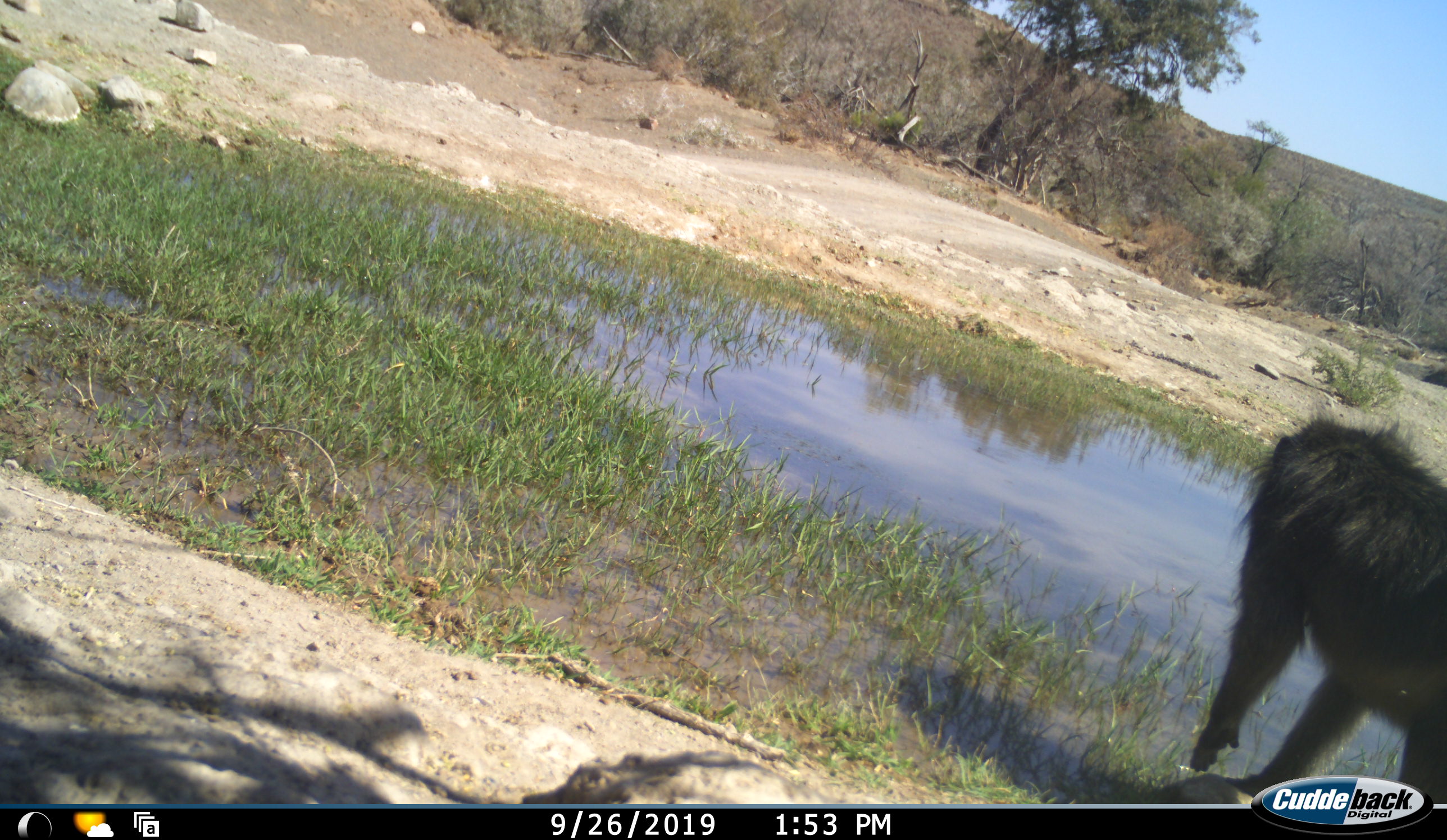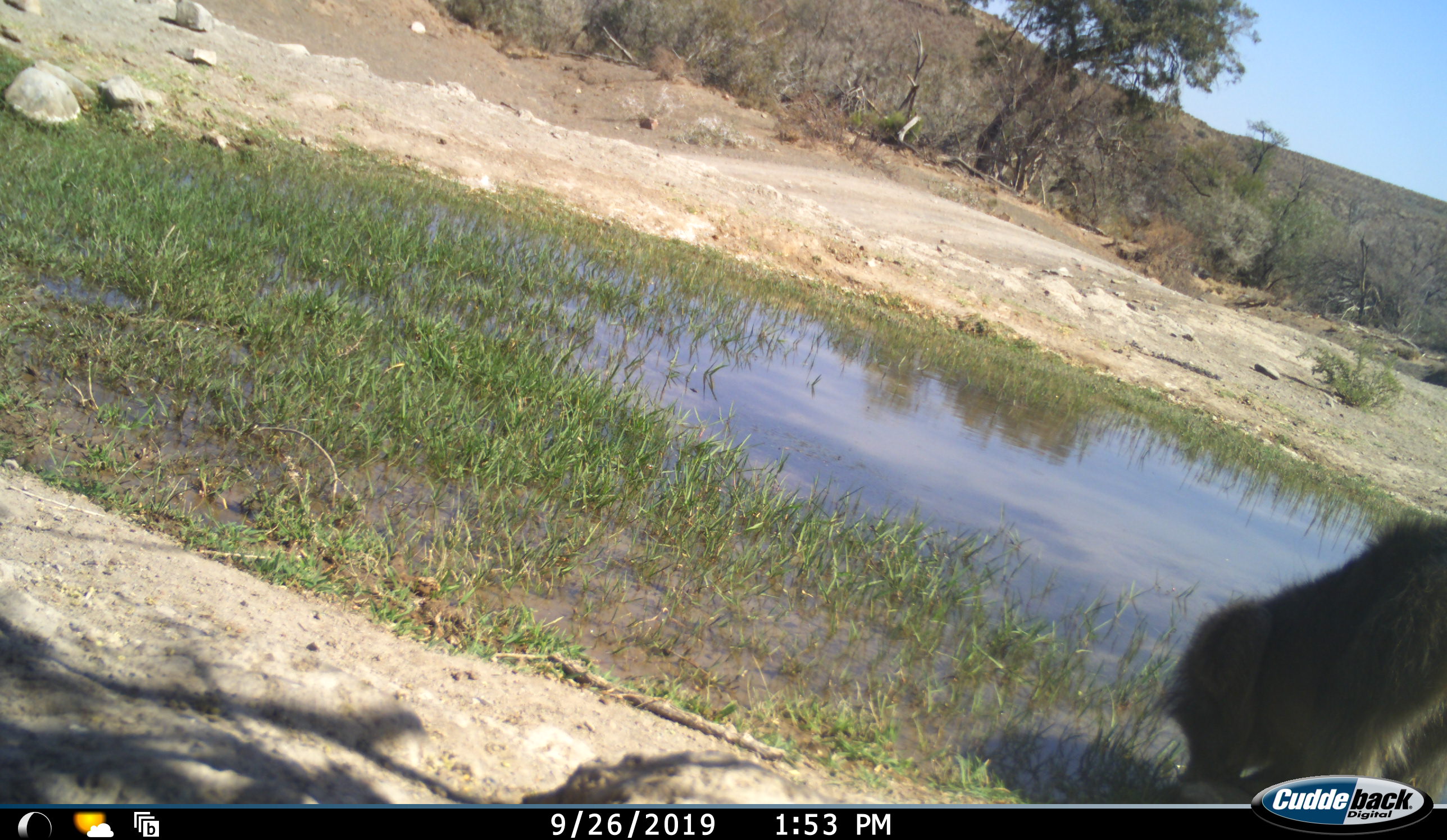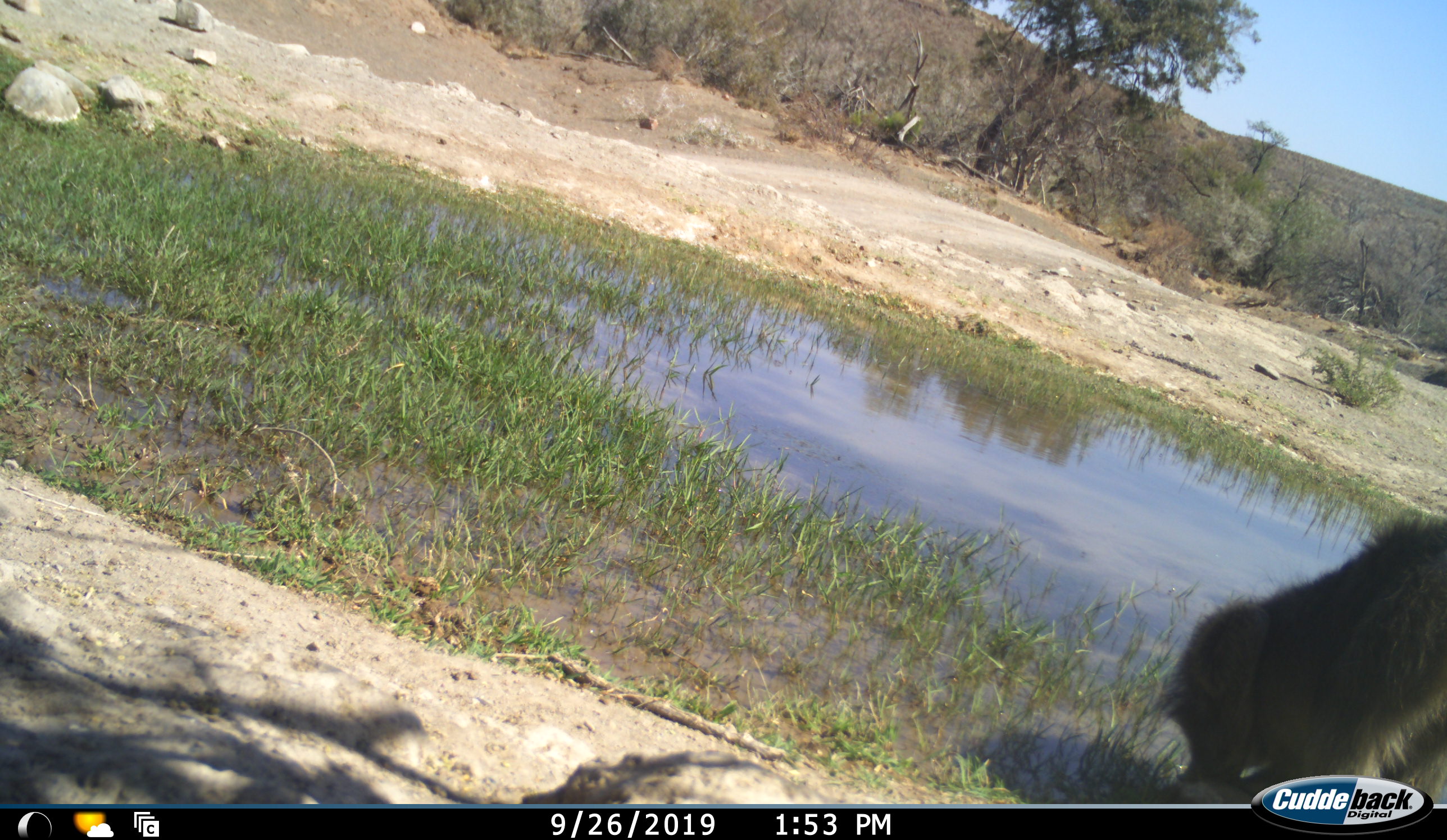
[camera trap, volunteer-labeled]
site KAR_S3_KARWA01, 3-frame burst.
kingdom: Animalia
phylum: Chordata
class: Mammalia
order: Primates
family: Cercopithecidae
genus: Papio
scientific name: Papio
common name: baboon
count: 1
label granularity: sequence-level